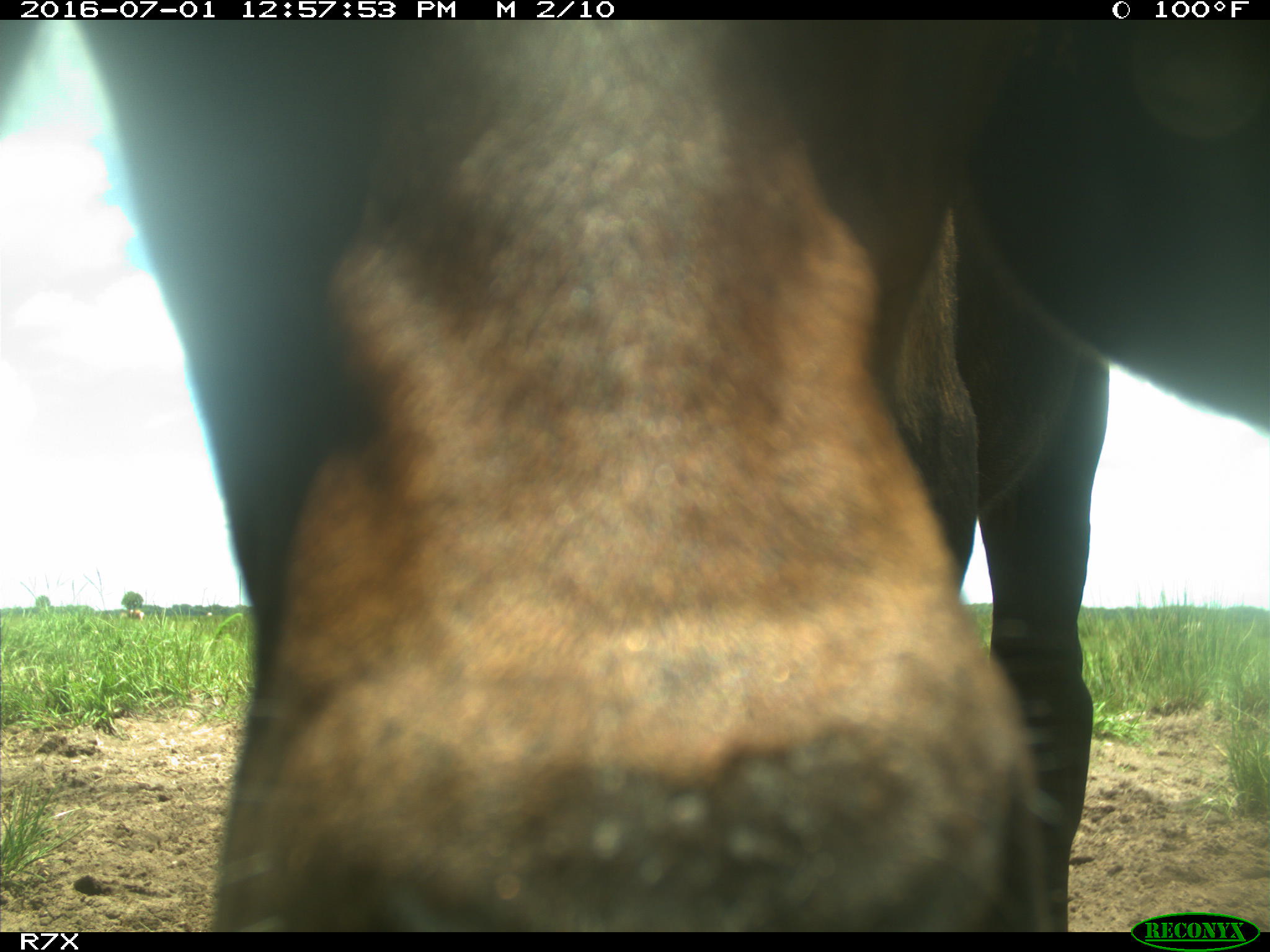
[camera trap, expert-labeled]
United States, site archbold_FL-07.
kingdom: Animalia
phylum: Chordata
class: Mammalia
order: Artiodactyla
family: Bovidae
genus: Bos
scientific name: Bos taurus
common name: domestic cow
Bos taurus (domestic cow).